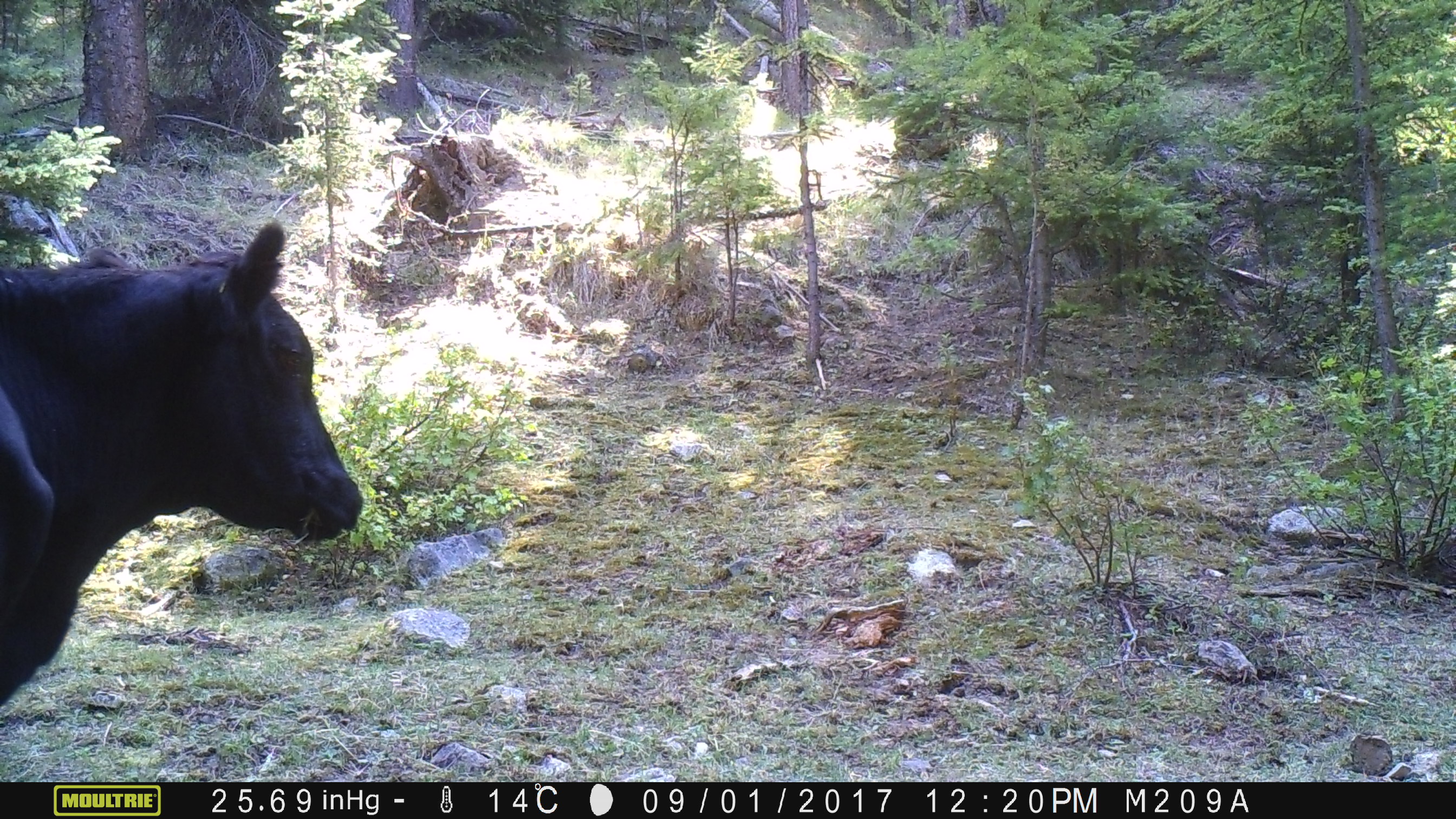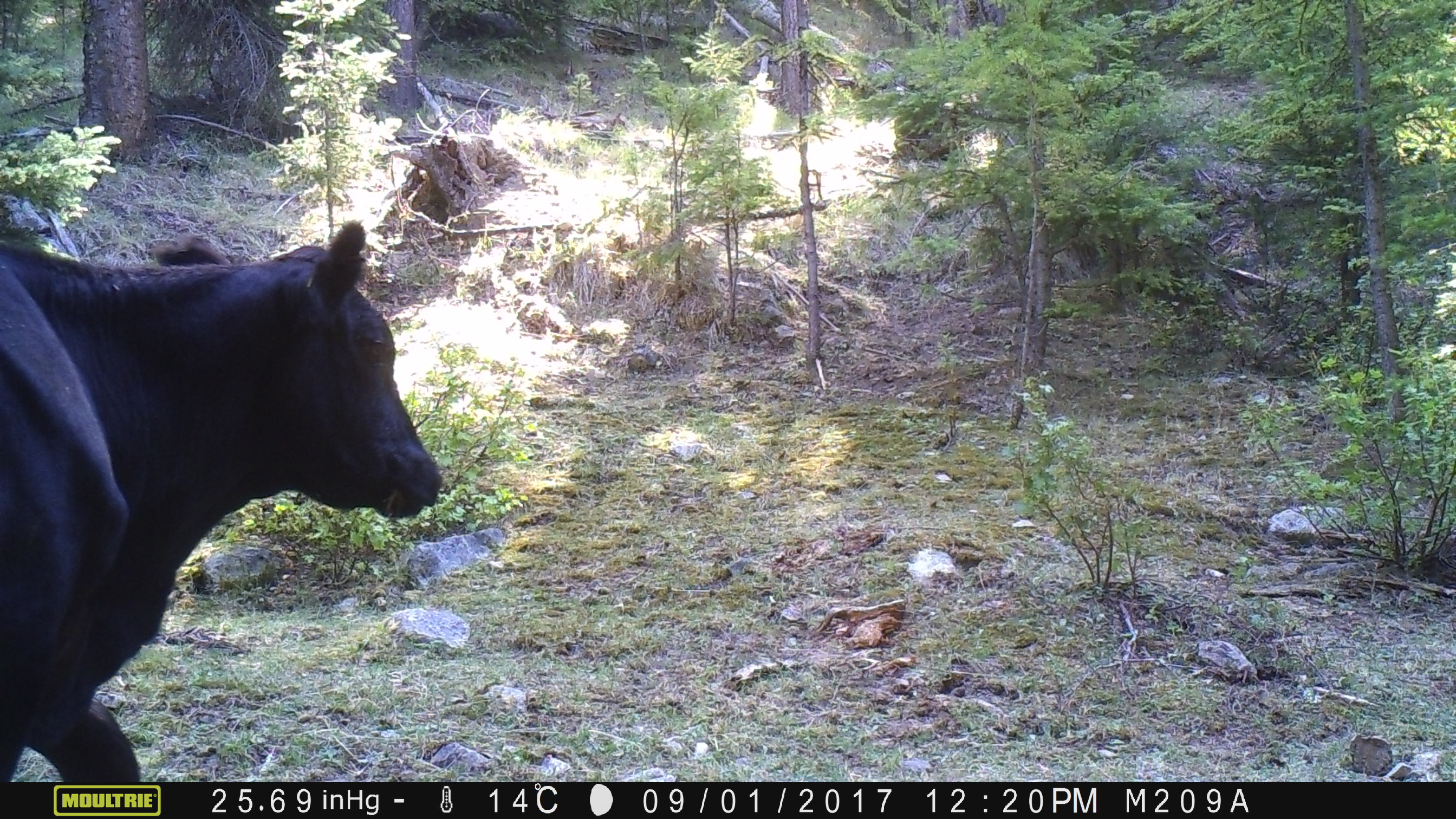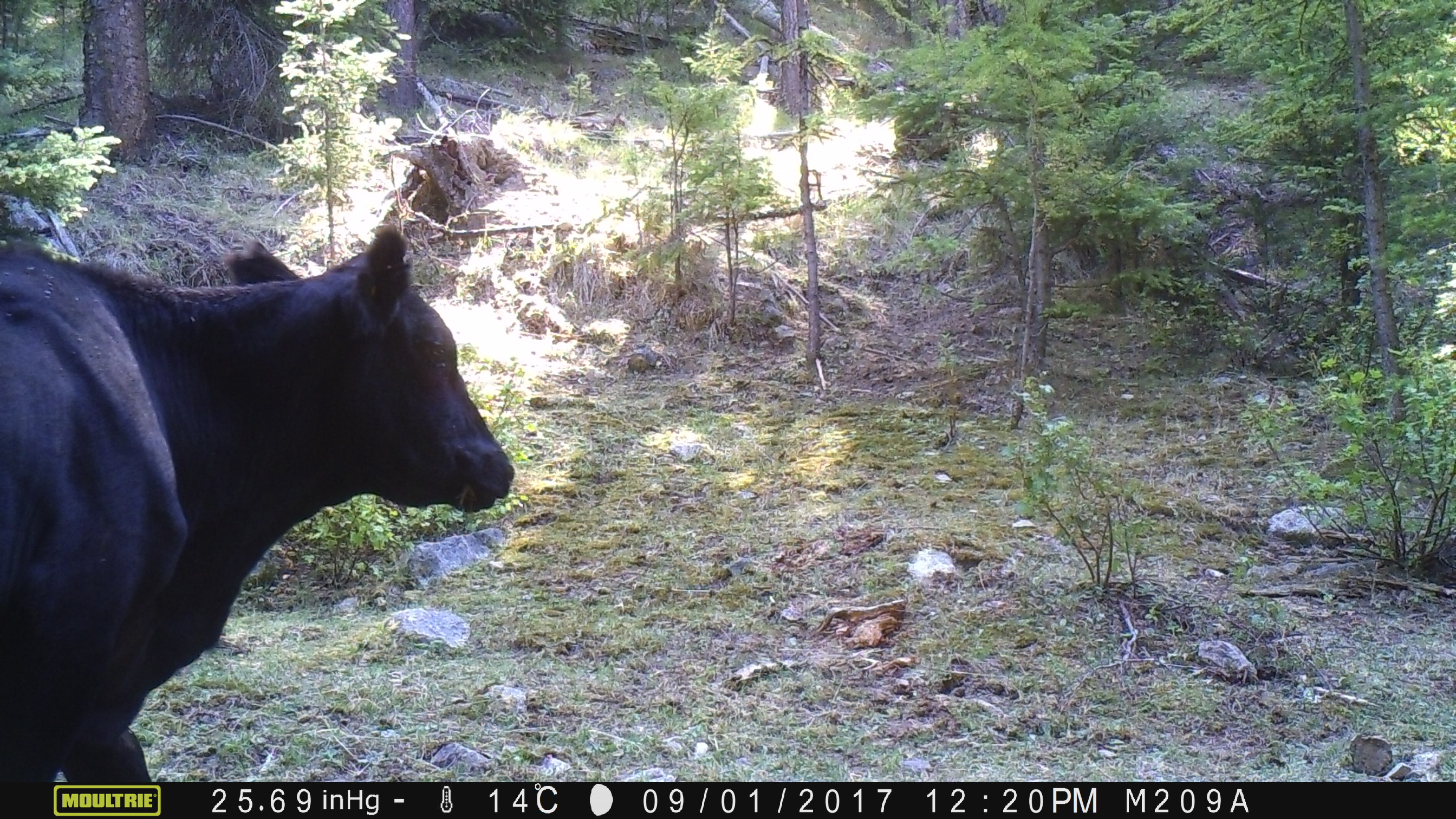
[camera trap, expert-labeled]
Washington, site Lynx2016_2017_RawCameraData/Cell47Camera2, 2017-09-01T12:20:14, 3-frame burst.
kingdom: Animalia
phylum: Chordata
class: Mammalia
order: Artiodactyla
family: Bovidae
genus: Bos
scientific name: Bos taurus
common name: domestic cattle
Domestic cattle (Bos taurus). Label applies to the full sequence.